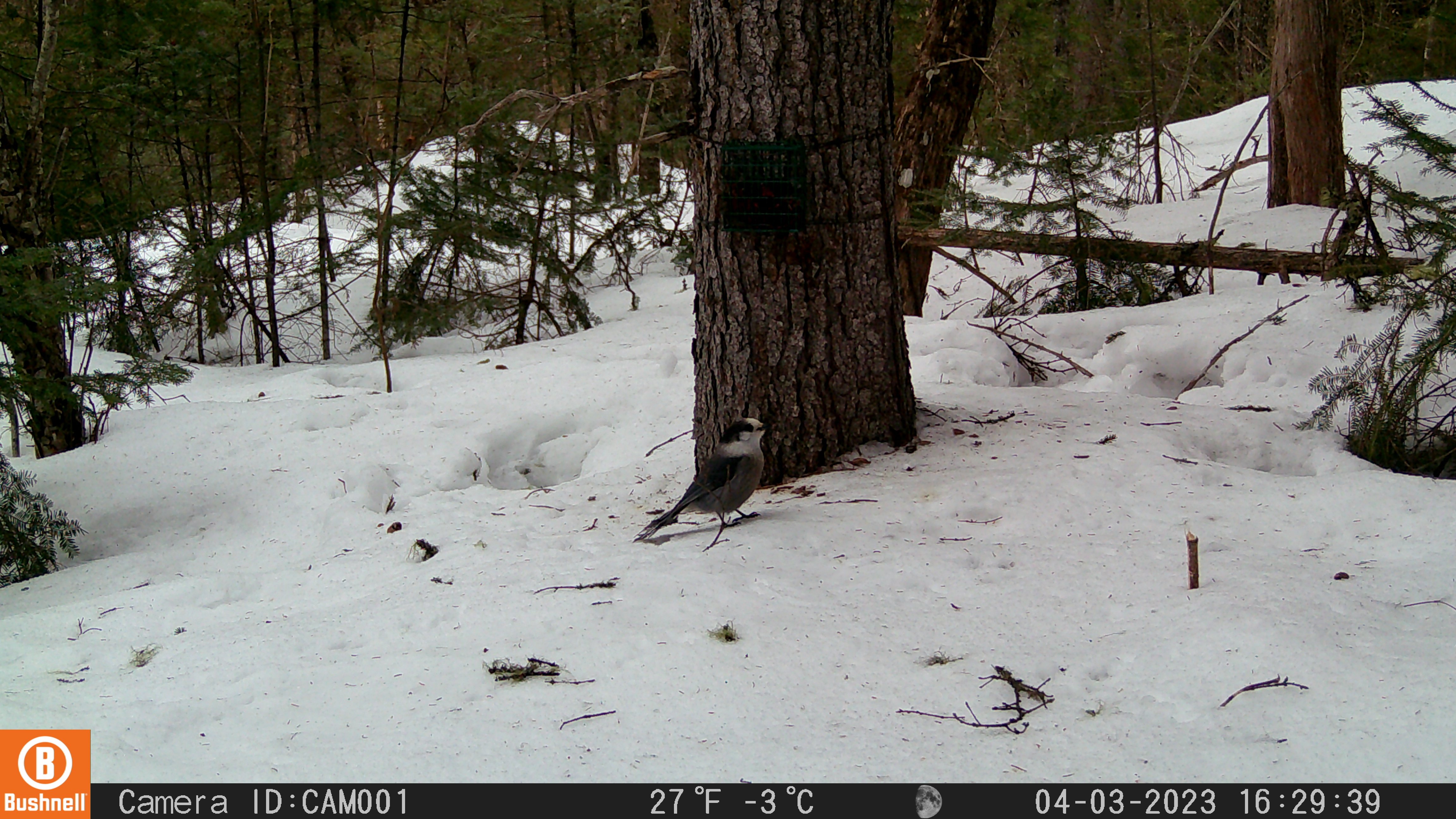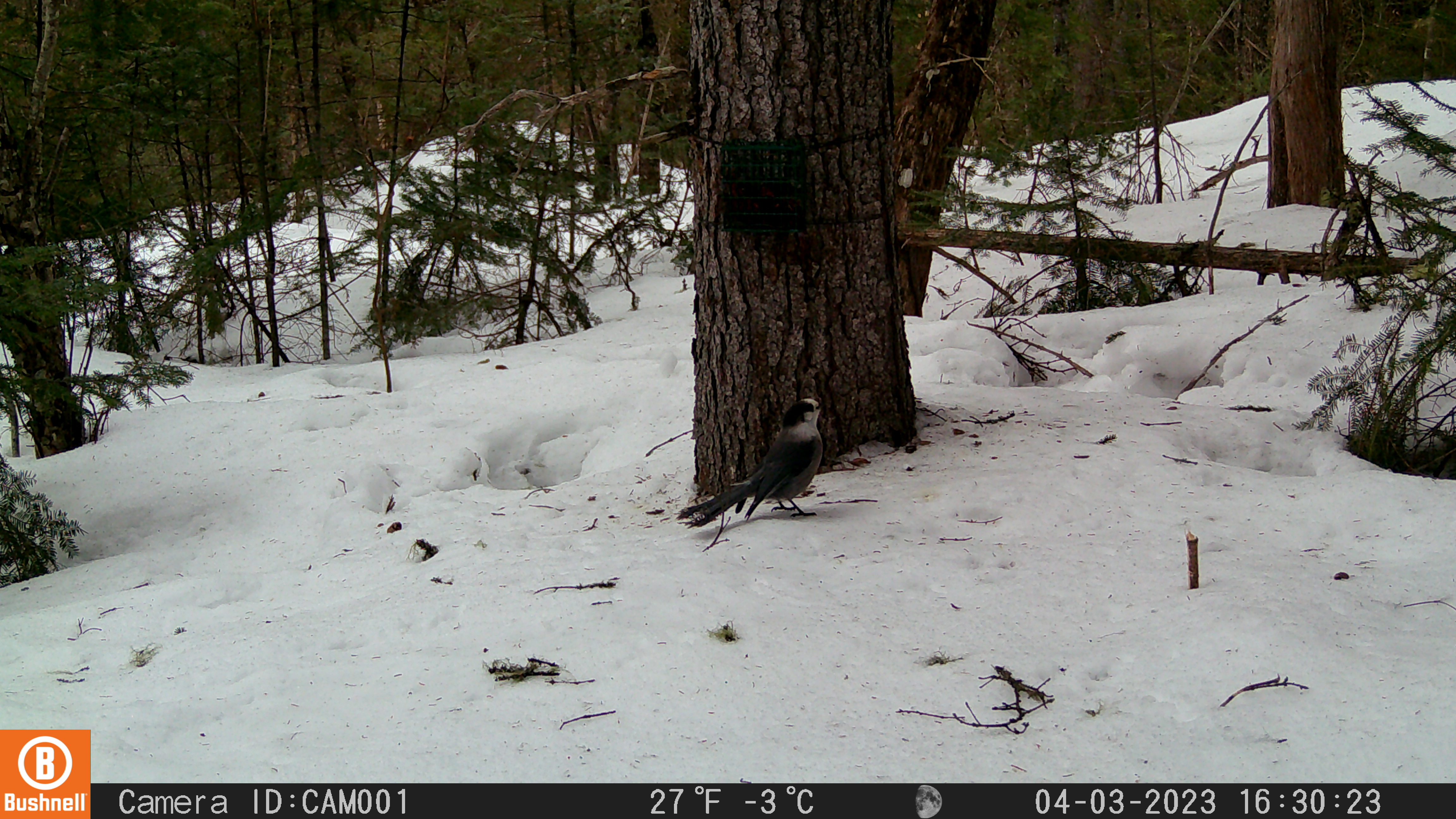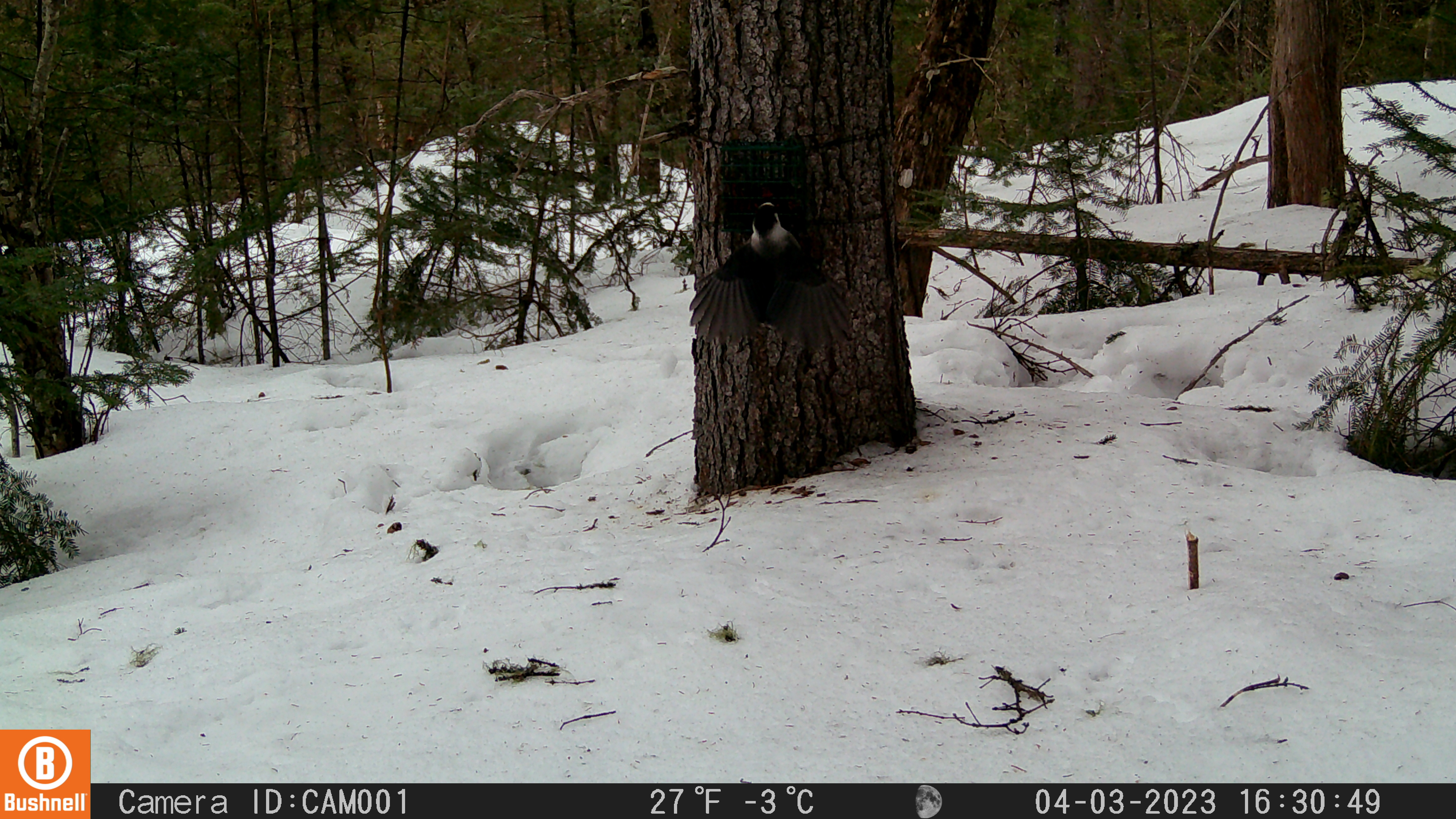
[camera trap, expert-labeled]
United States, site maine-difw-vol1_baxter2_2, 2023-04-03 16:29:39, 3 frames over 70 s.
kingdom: Animalia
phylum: Chordata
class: Aves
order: Passeriformes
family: Corvidae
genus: Perisoreus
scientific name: Perisoreus canadensis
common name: canada jay